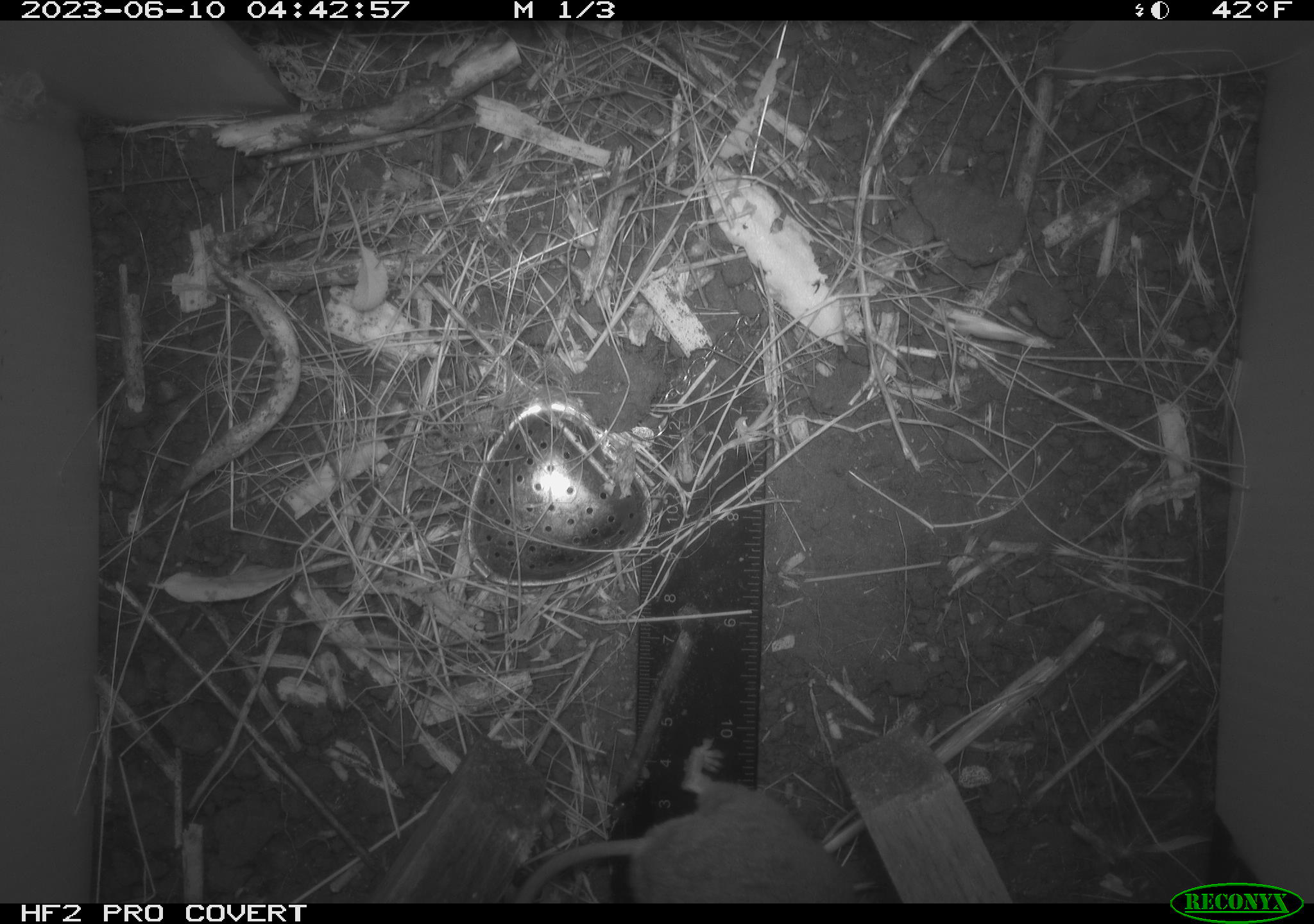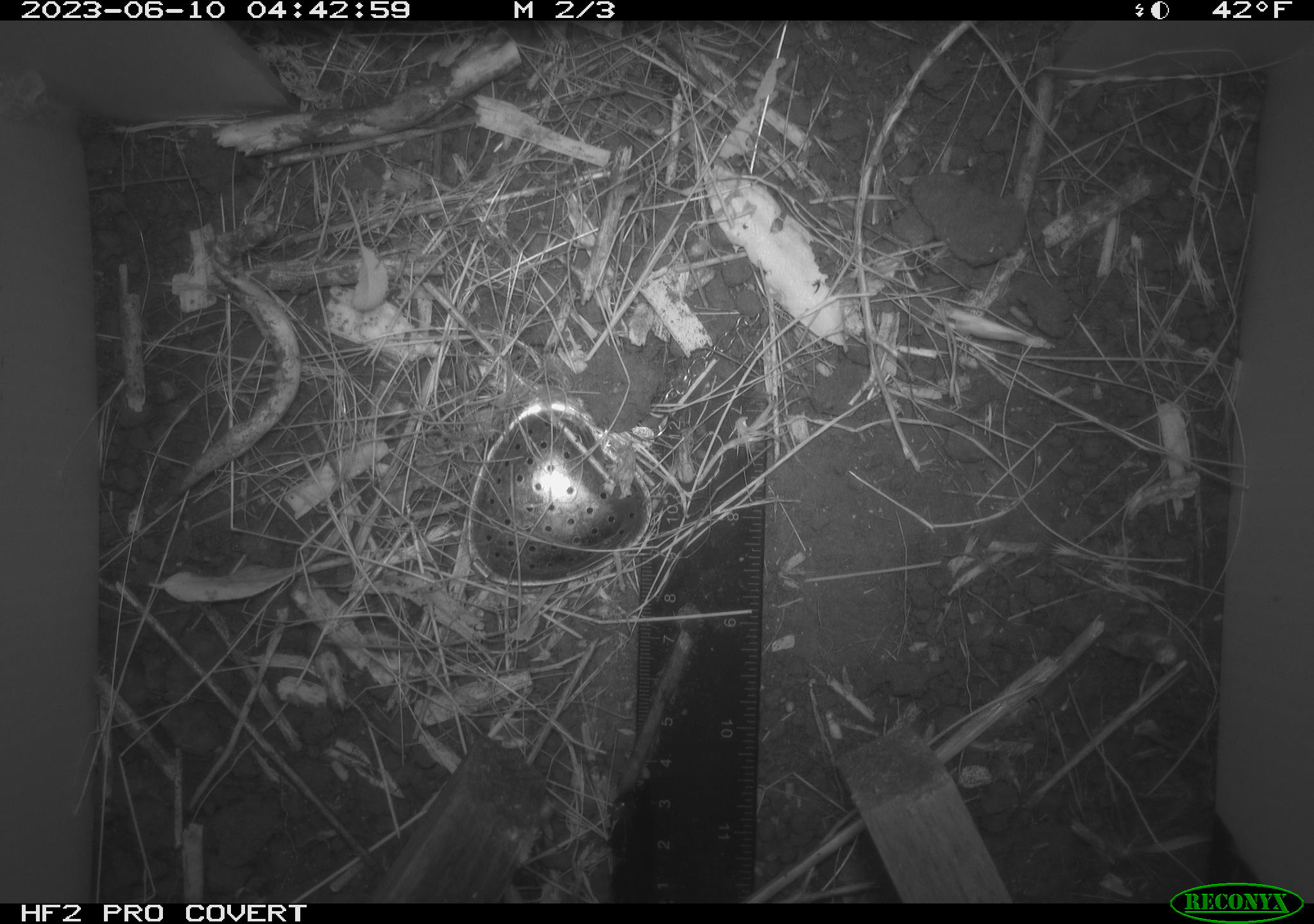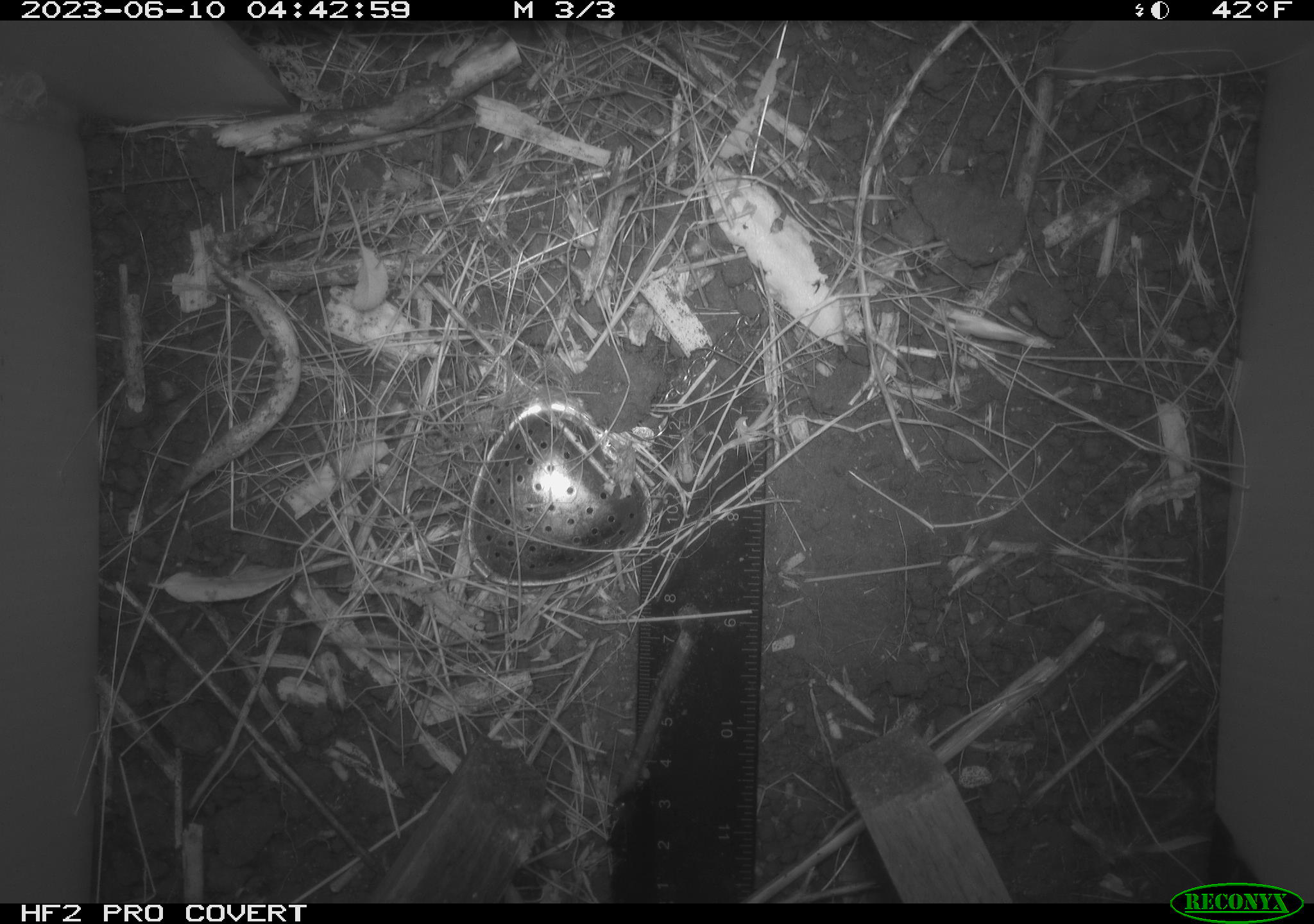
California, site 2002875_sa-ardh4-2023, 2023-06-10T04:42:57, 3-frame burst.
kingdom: Animalia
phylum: Chordata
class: Mammalia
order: Rodentia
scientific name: Rodentia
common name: mouse species